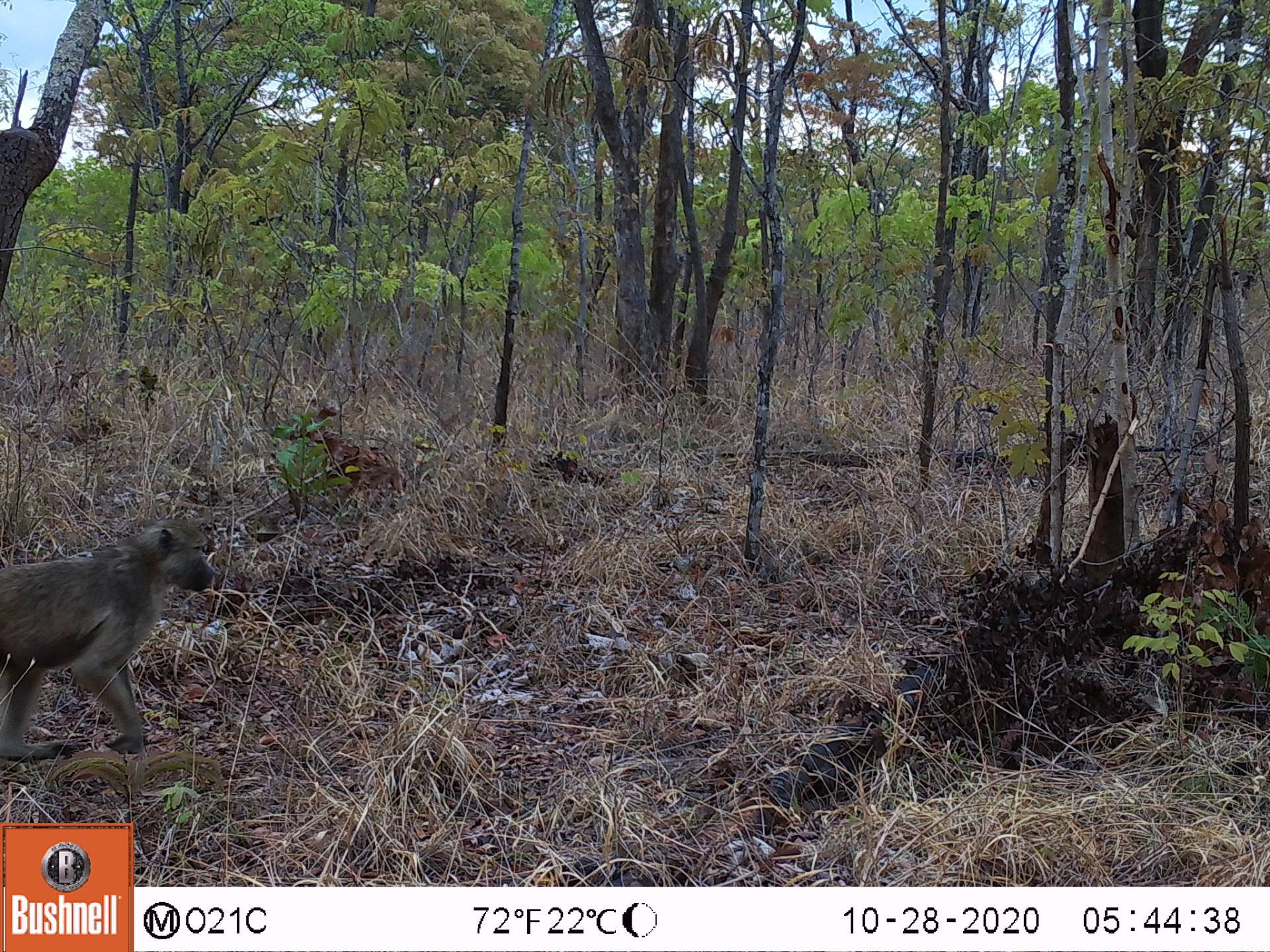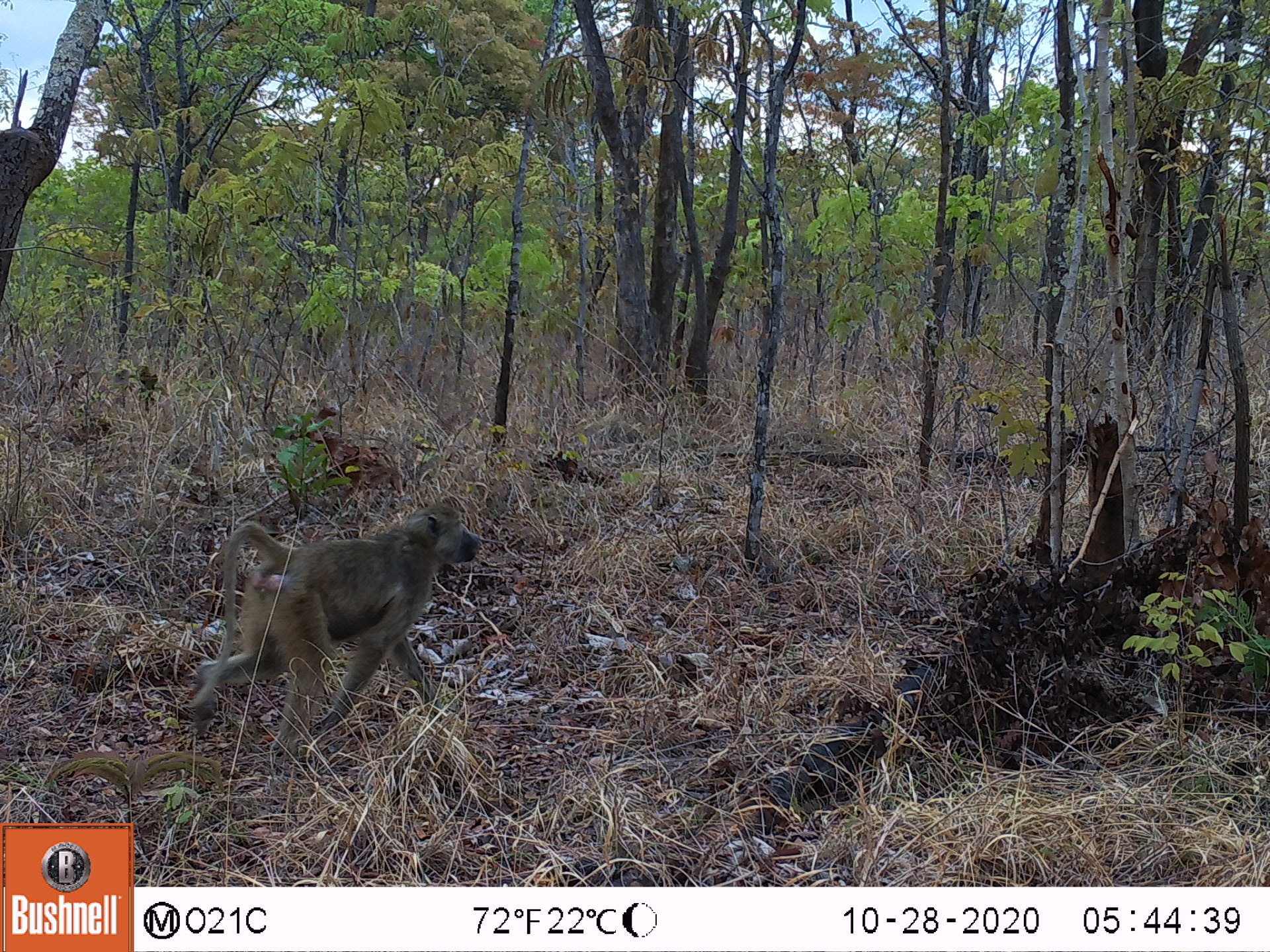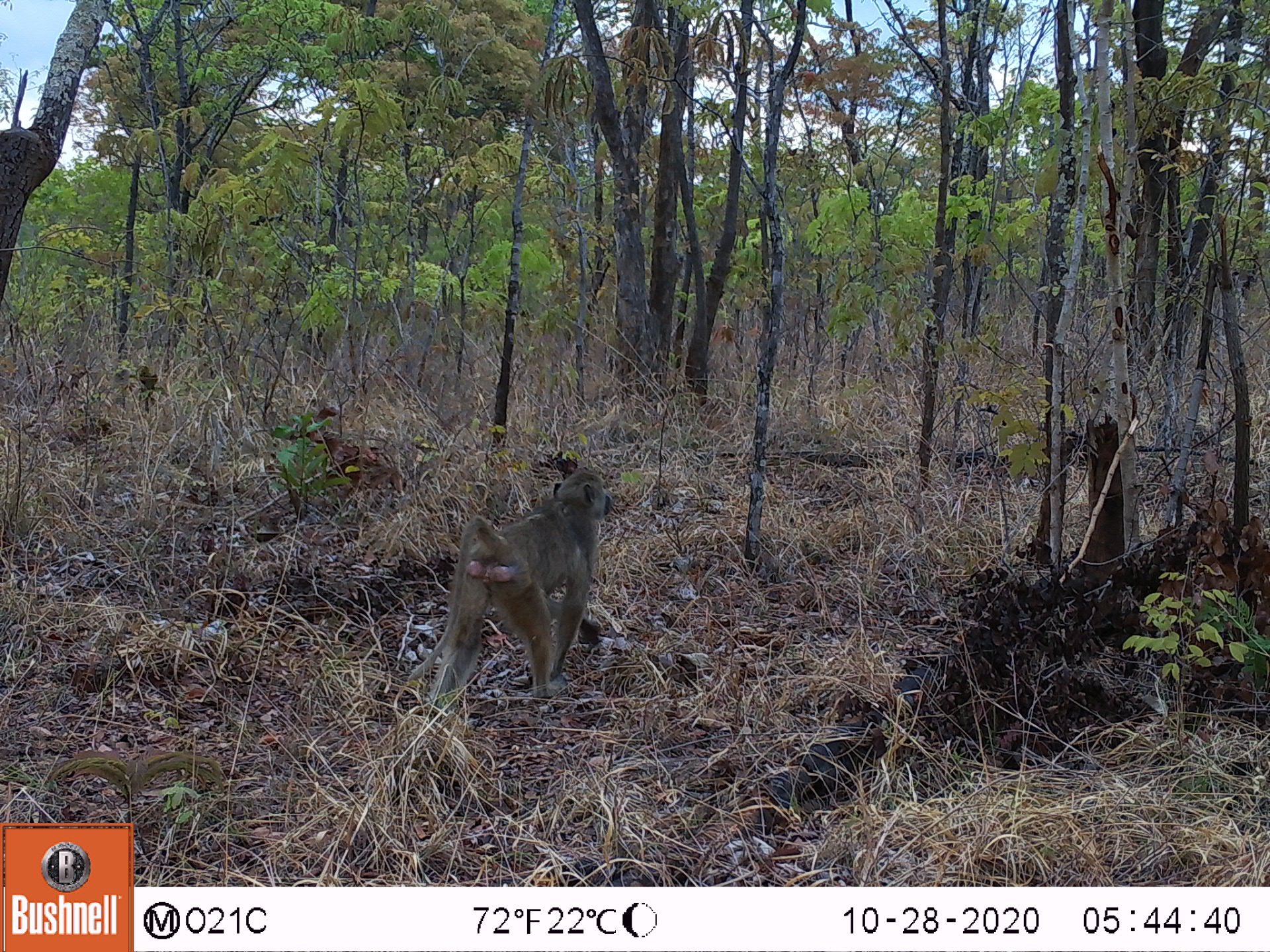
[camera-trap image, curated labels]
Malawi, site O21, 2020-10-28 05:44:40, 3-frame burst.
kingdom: Animalia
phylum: Chordata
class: Mammalia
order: Primates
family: Cercopithecidae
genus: Papio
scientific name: Papio cynocephalus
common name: yellow baboon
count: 1